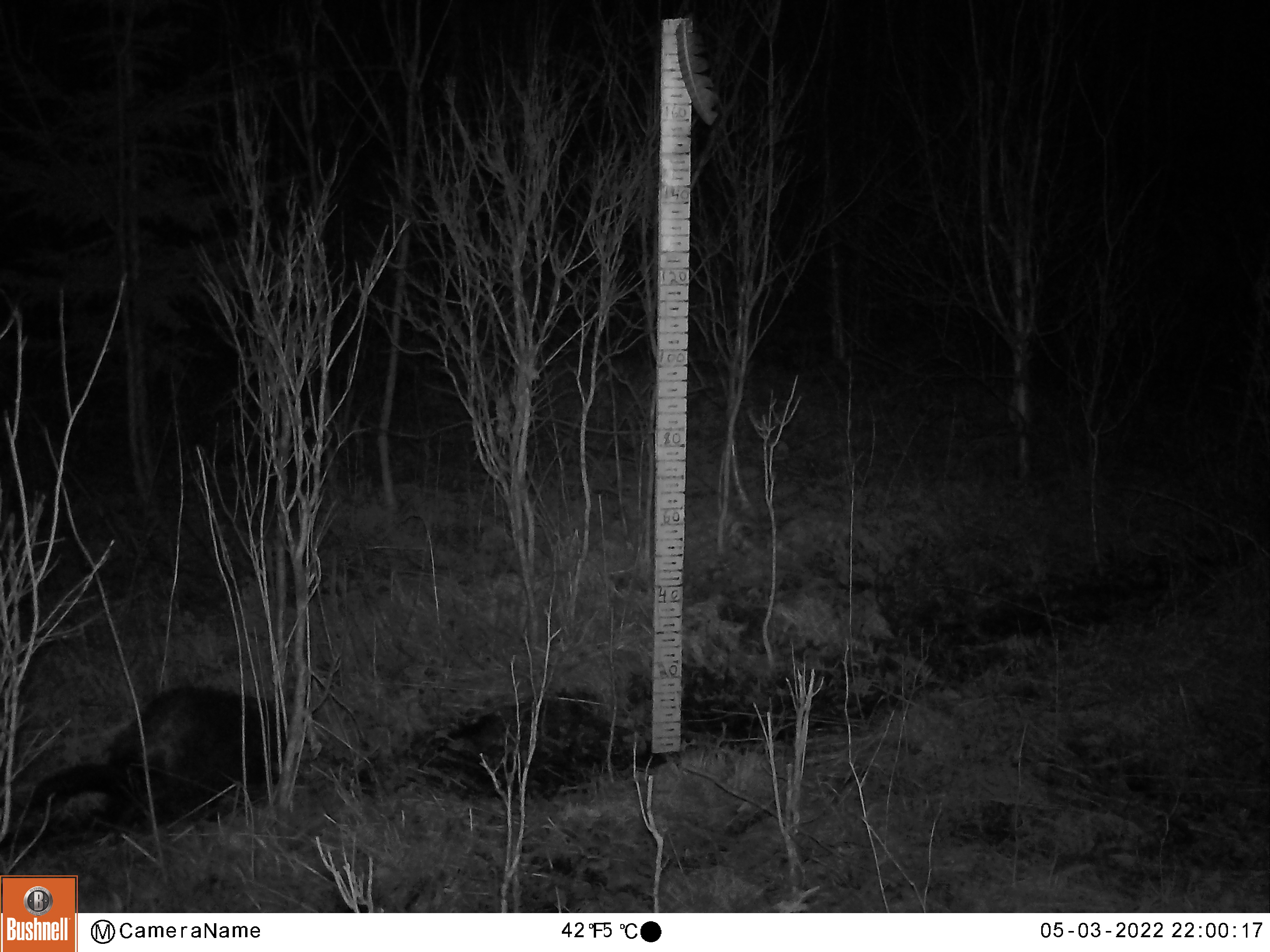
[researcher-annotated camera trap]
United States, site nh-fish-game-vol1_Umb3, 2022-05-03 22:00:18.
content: unidentified animal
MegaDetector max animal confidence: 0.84